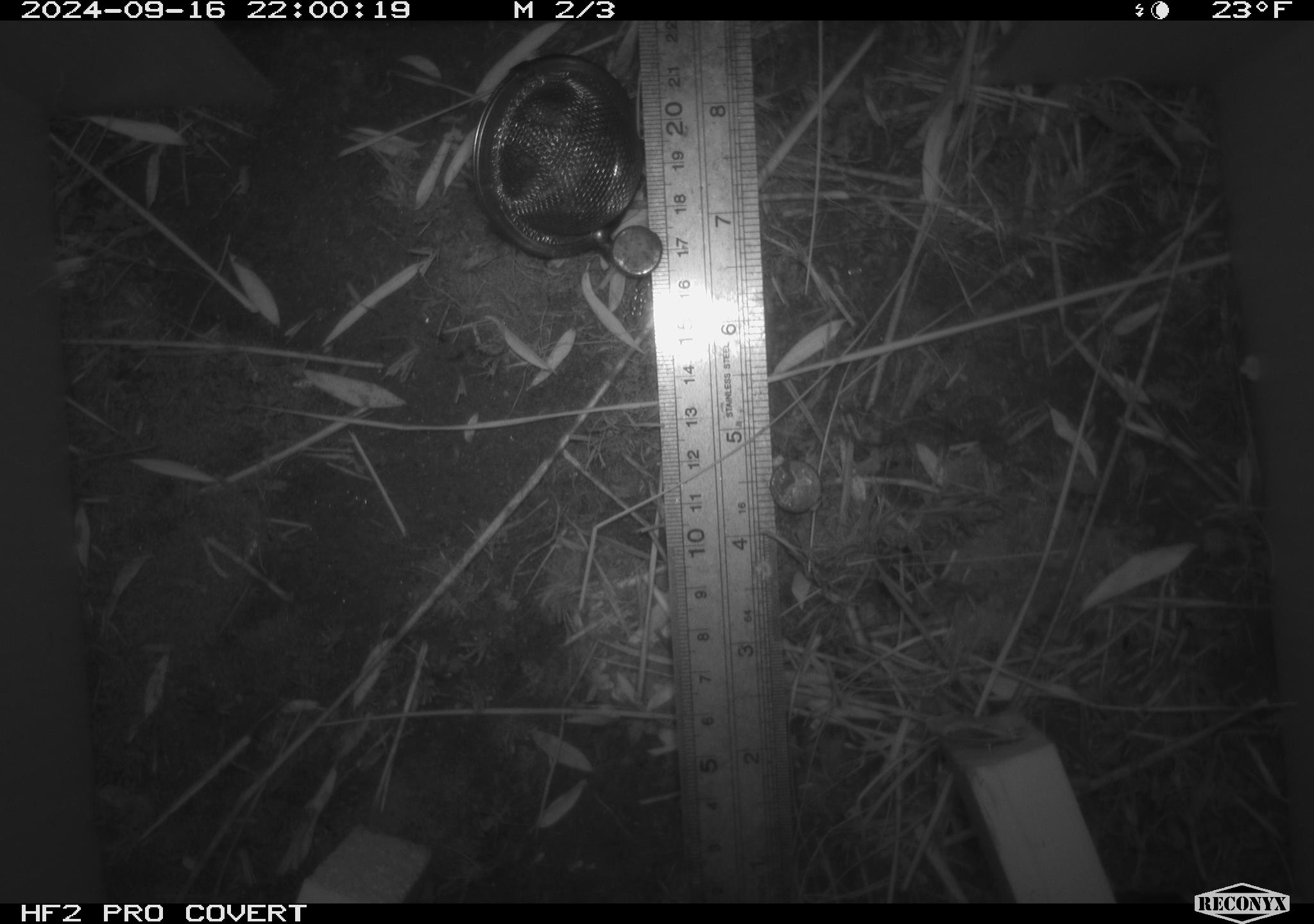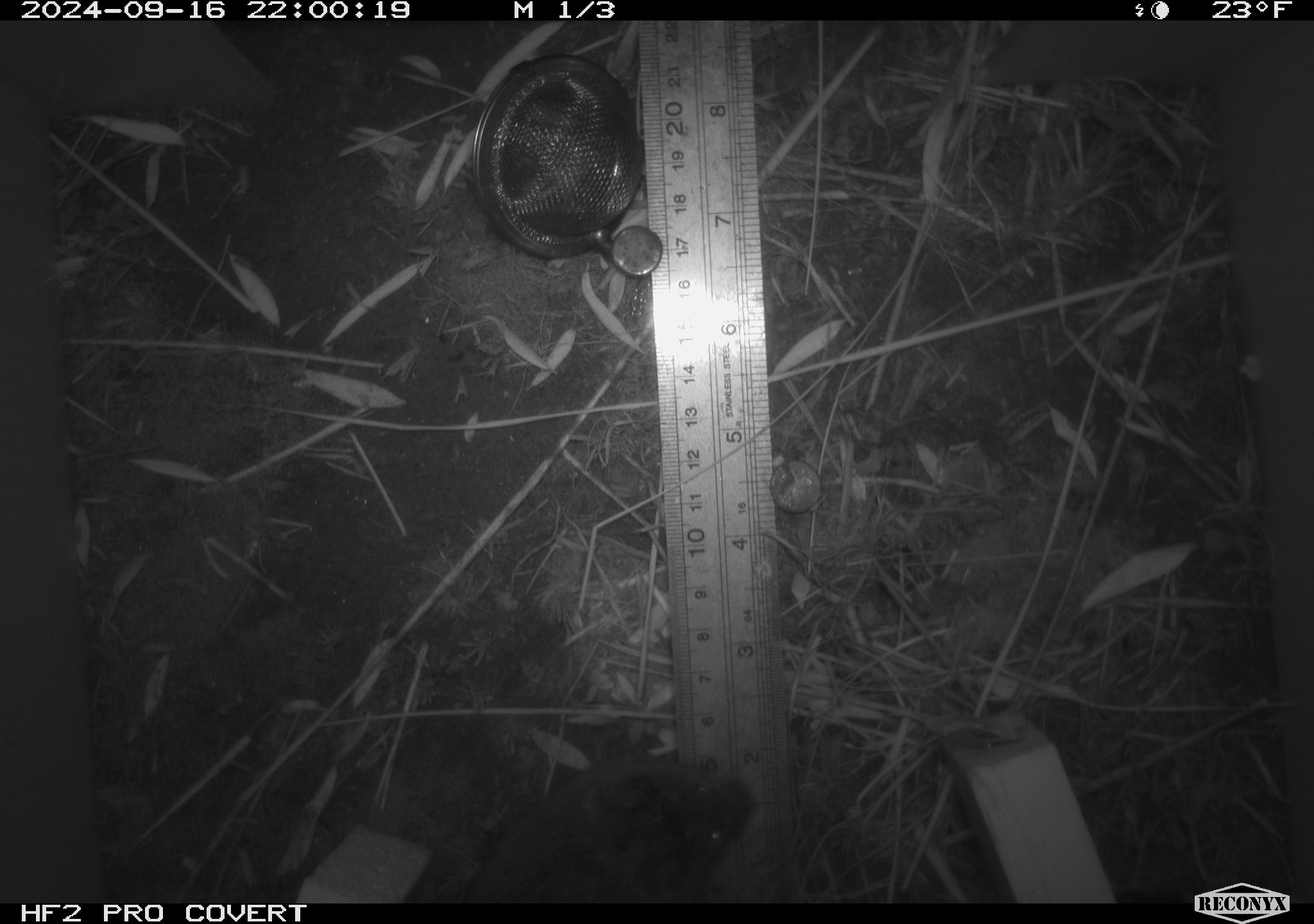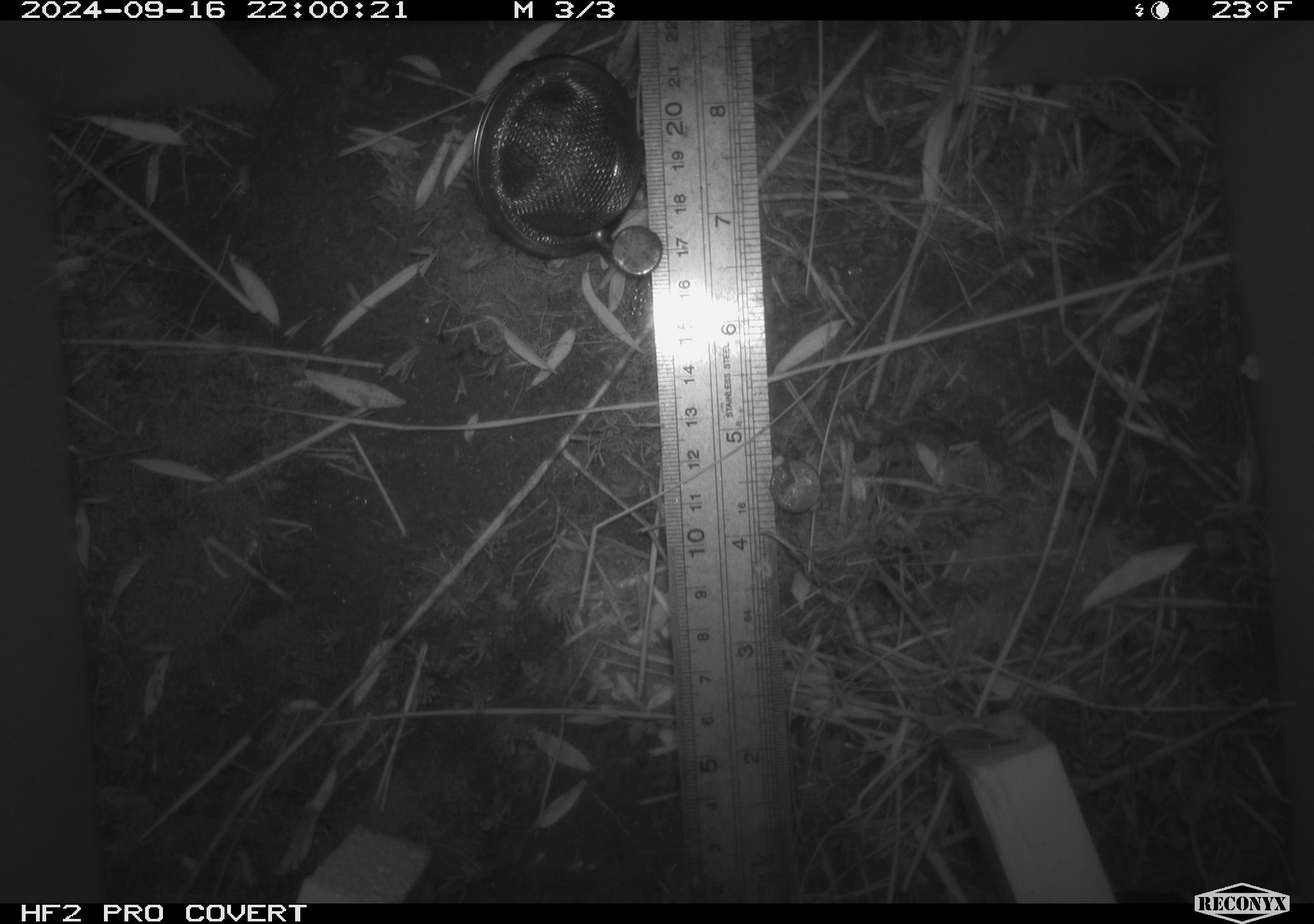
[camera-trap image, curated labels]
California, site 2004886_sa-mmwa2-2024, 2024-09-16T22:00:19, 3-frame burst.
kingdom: Animalia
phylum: Chordata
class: Mammalia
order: Rodentia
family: Cricetidae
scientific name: Arvicolinae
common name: voles, lemmings, and muskrats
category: arvicolinae subfamily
Arvicolinae subfamily (voles, lemmings, and muskrats) (Arvicolinae).